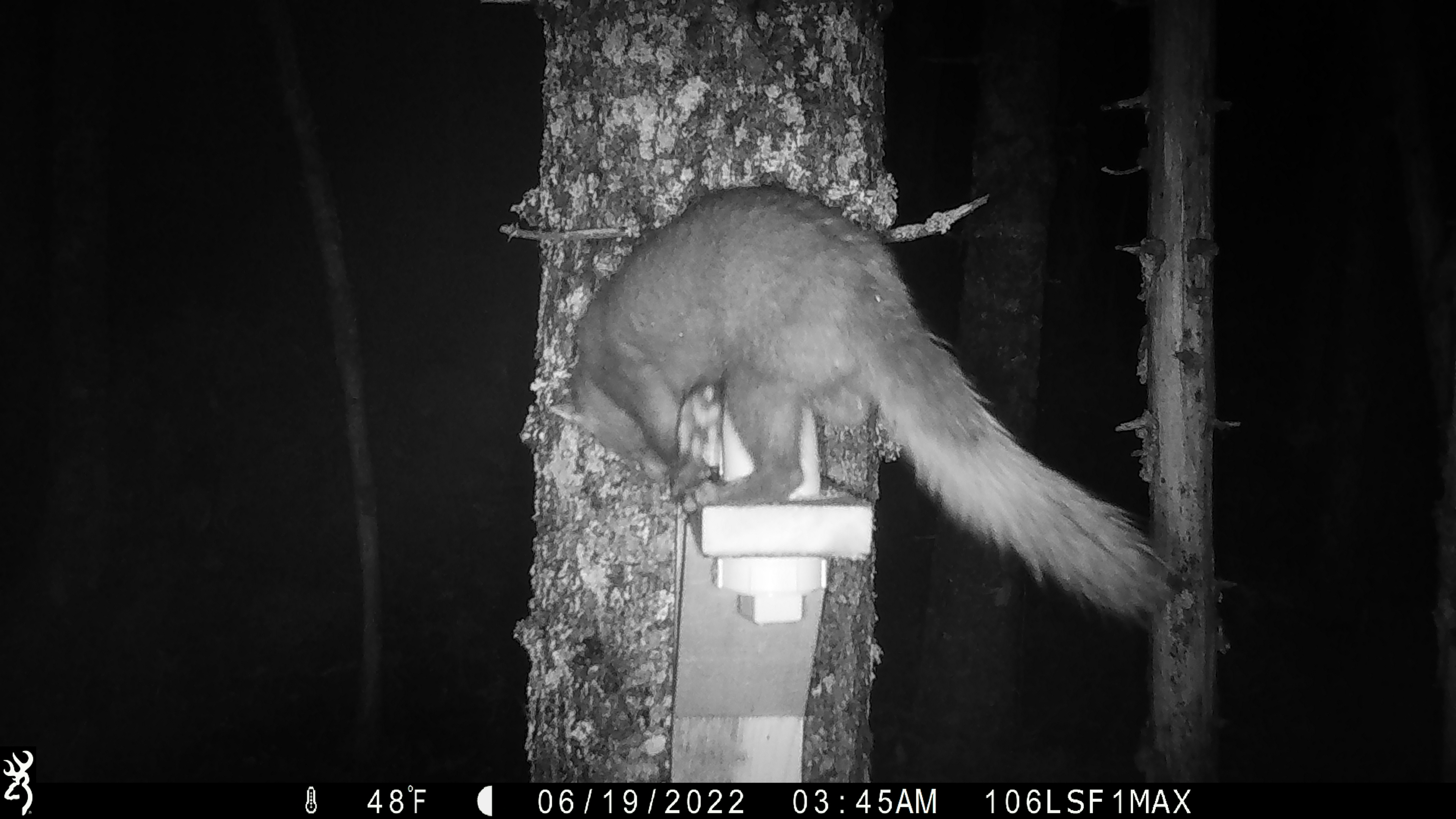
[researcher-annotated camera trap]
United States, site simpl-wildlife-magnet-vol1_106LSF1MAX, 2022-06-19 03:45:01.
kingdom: Animalia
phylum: Chordata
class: Mammalia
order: Carnivora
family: Mustelidae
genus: Martes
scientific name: Martes americana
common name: american marten